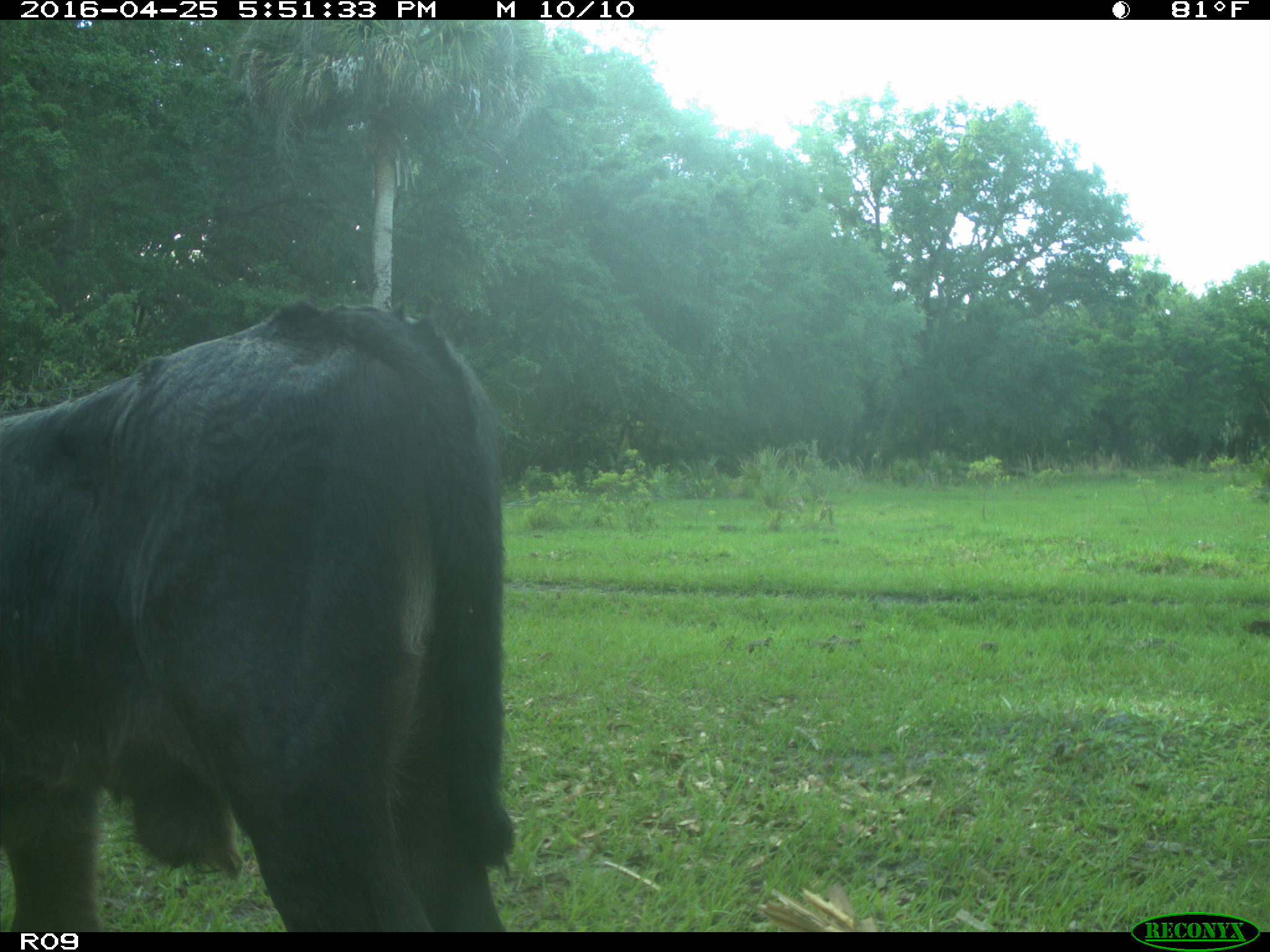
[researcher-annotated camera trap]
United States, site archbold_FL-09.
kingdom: Animalia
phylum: Chordata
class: Mammalia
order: Artiodactyla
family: Bovidae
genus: Bos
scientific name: Bos taurus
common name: domestic cow